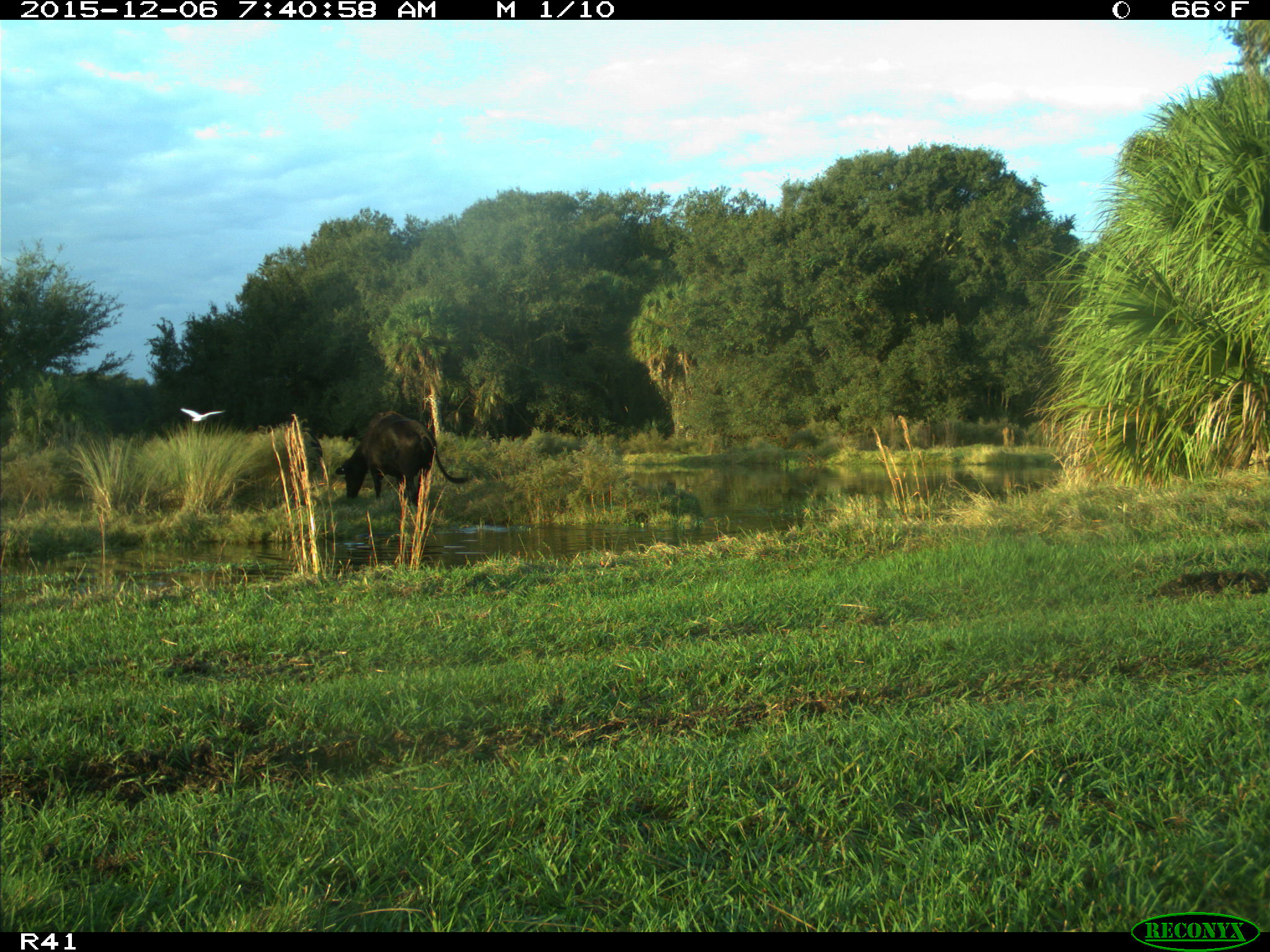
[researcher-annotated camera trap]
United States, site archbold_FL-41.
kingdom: Animalia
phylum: Chordata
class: Mammalia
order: Artiodactyla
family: Bovidae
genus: Bos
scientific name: Bos taurus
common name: domestic cow